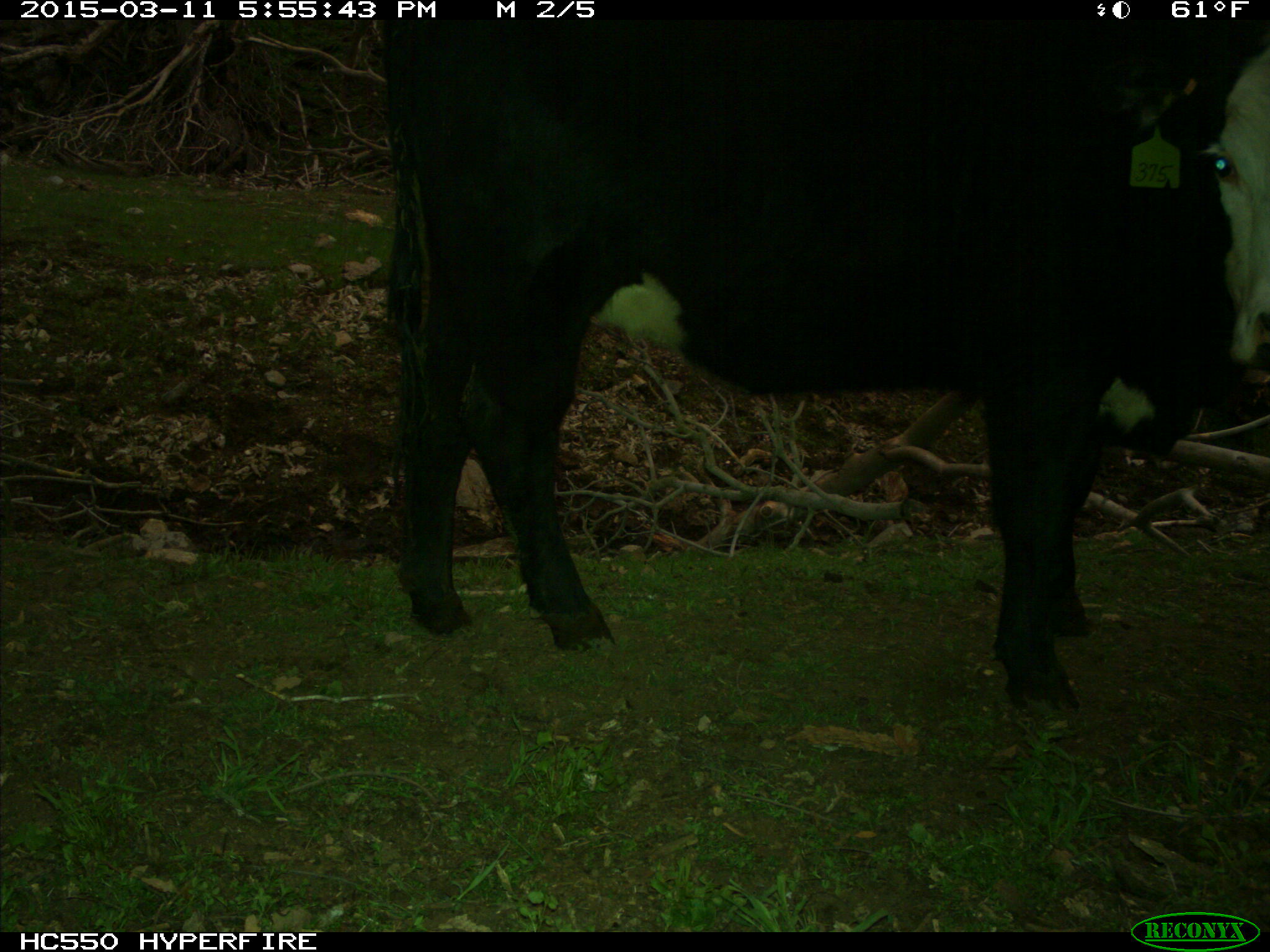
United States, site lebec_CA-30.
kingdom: Animalia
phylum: Chordata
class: Mammalia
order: Artiodactyla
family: Bovidae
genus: Bos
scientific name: Bos taurus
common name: domestic cow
Bos taurus (domestic cow).